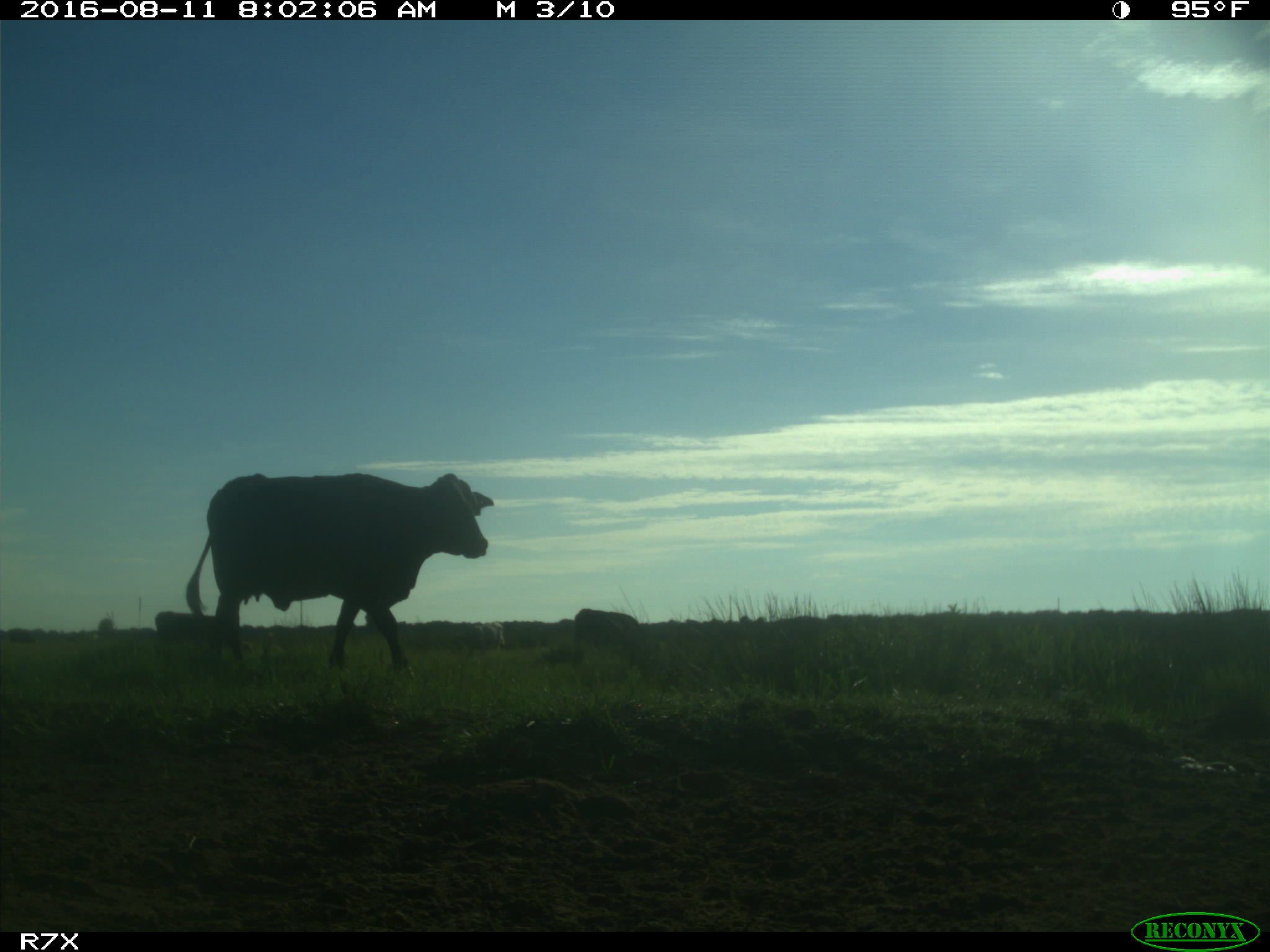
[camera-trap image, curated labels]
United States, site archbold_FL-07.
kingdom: Animalia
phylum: Chordata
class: Mammalia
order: Artiodactyla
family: Bovidae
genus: Bos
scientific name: Bos taurus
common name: domestic cow